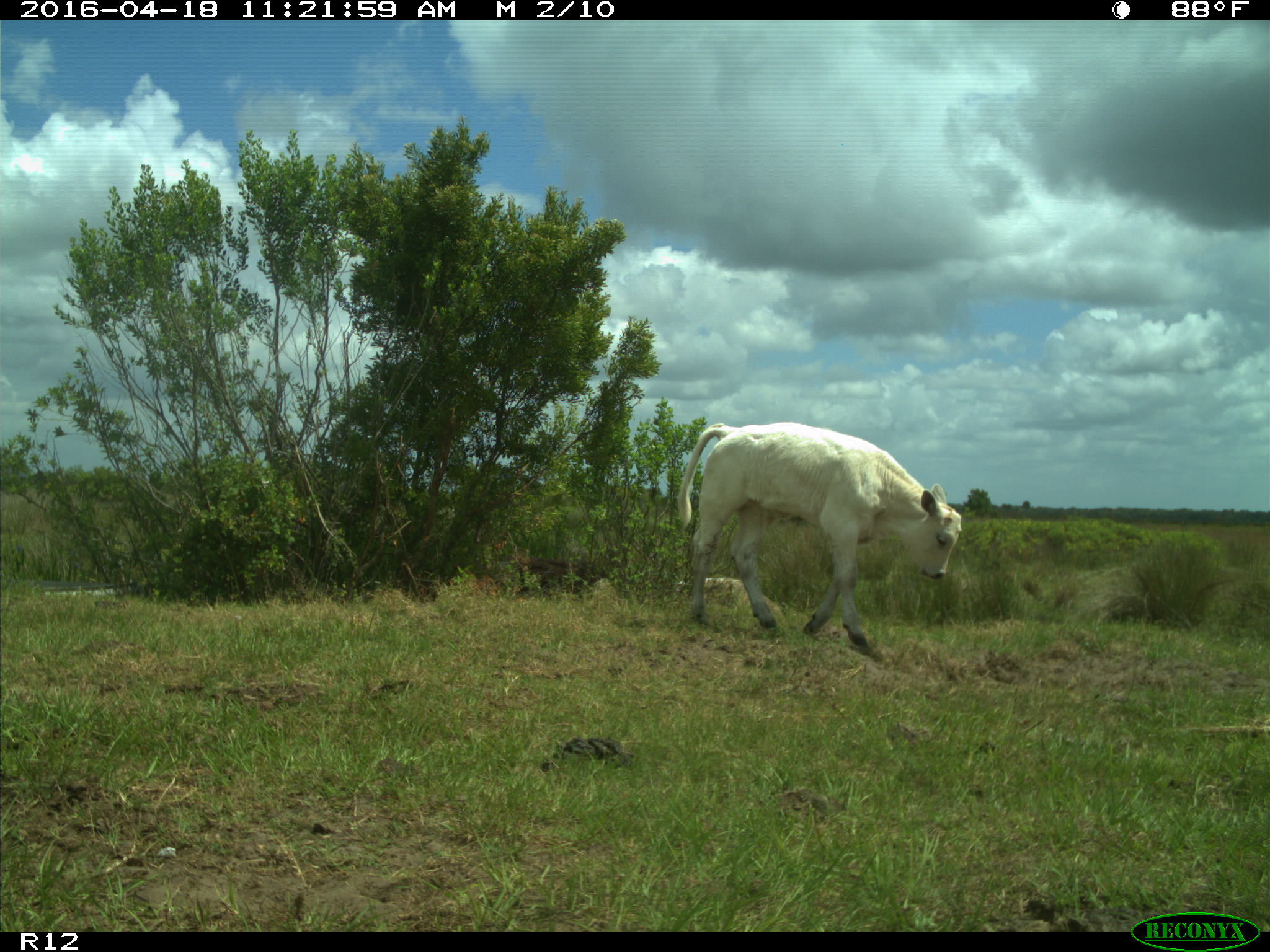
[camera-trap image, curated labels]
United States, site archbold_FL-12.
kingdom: Animalia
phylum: Chordata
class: Mammalia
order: Artiodactyla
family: Bovidae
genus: Bos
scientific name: Bos taurus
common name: domestic cow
Bos taurus (domestic cow).